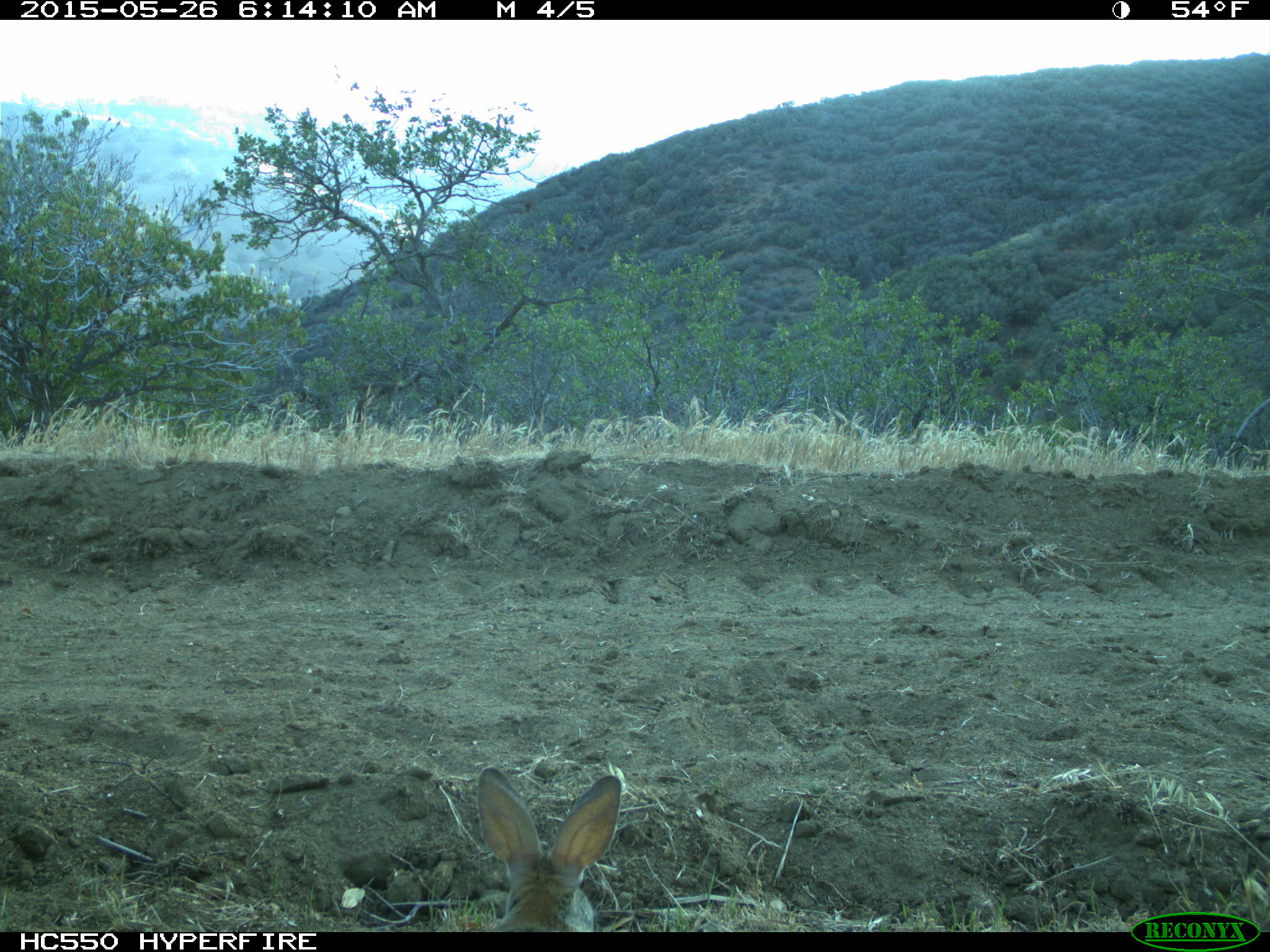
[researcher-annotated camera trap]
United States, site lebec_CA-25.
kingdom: Animalia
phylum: Chordata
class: Mammalia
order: Lagomorpha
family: Leporidae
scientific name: Leporidae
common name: rabbits and hares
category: unidentified rabbit